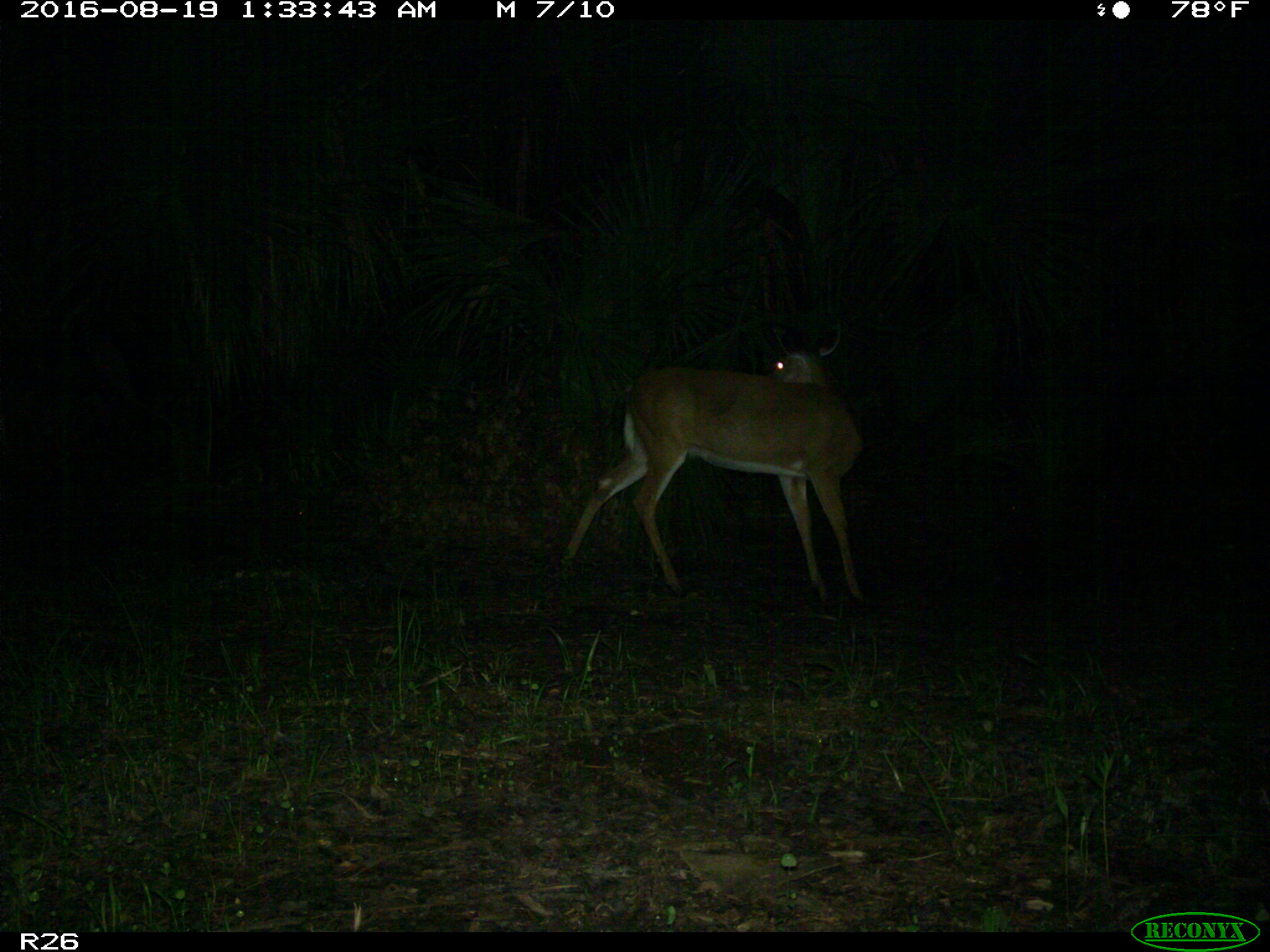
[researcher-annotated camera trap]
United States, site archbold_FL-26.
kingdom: Animalia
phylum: Chordata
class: Mammalia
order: Artiodactyla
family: Cervidae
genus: Odocoileus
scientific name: Odocoileus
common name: deer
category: unidentified deer